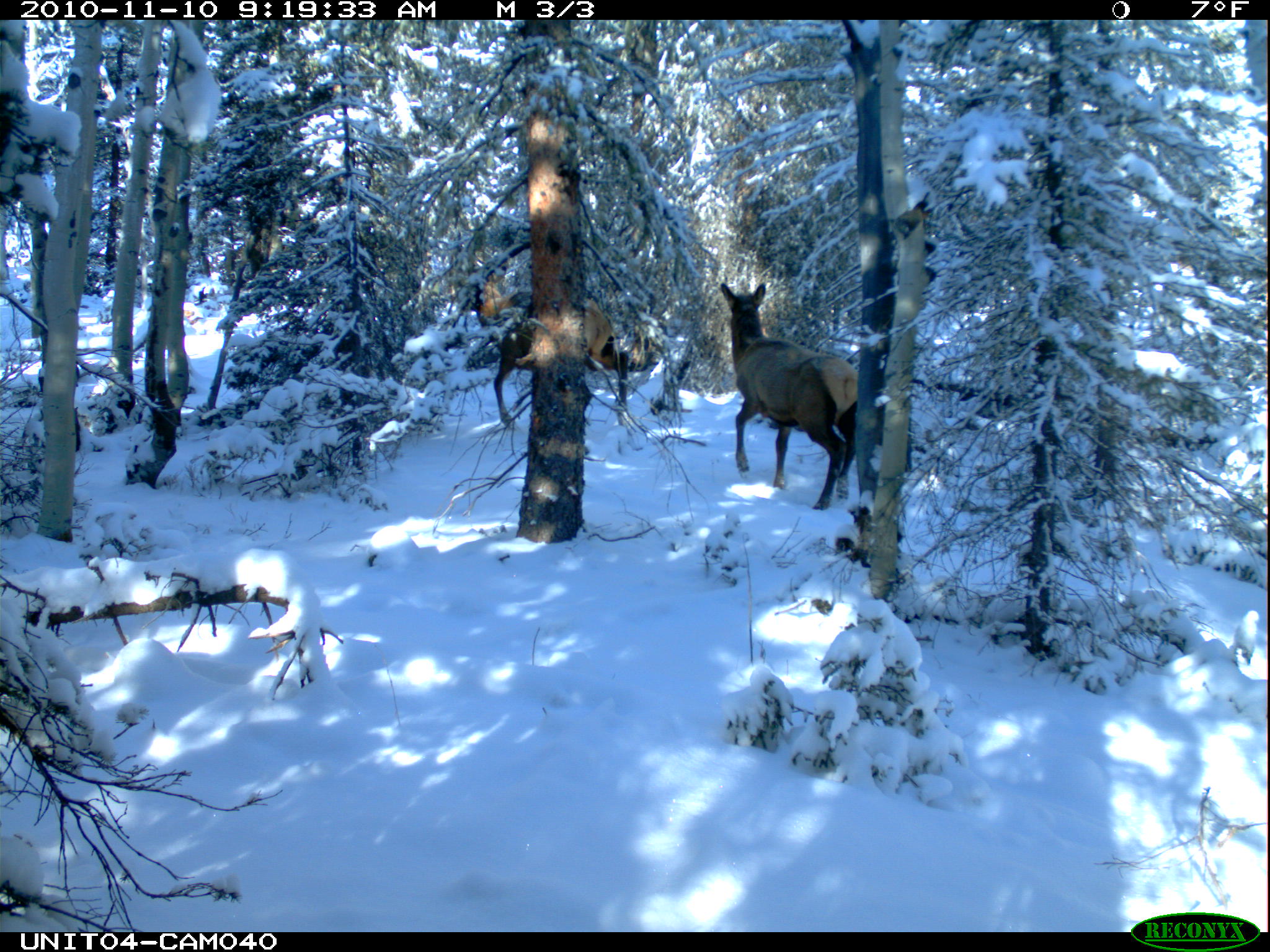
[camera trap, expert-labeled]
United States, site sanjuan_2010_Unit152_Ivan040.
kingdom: Animalia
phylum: Chordata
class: Mammalia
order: Artiodactyla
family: Cervidae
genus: Cervus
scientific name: Cervus elaphus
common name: red deer